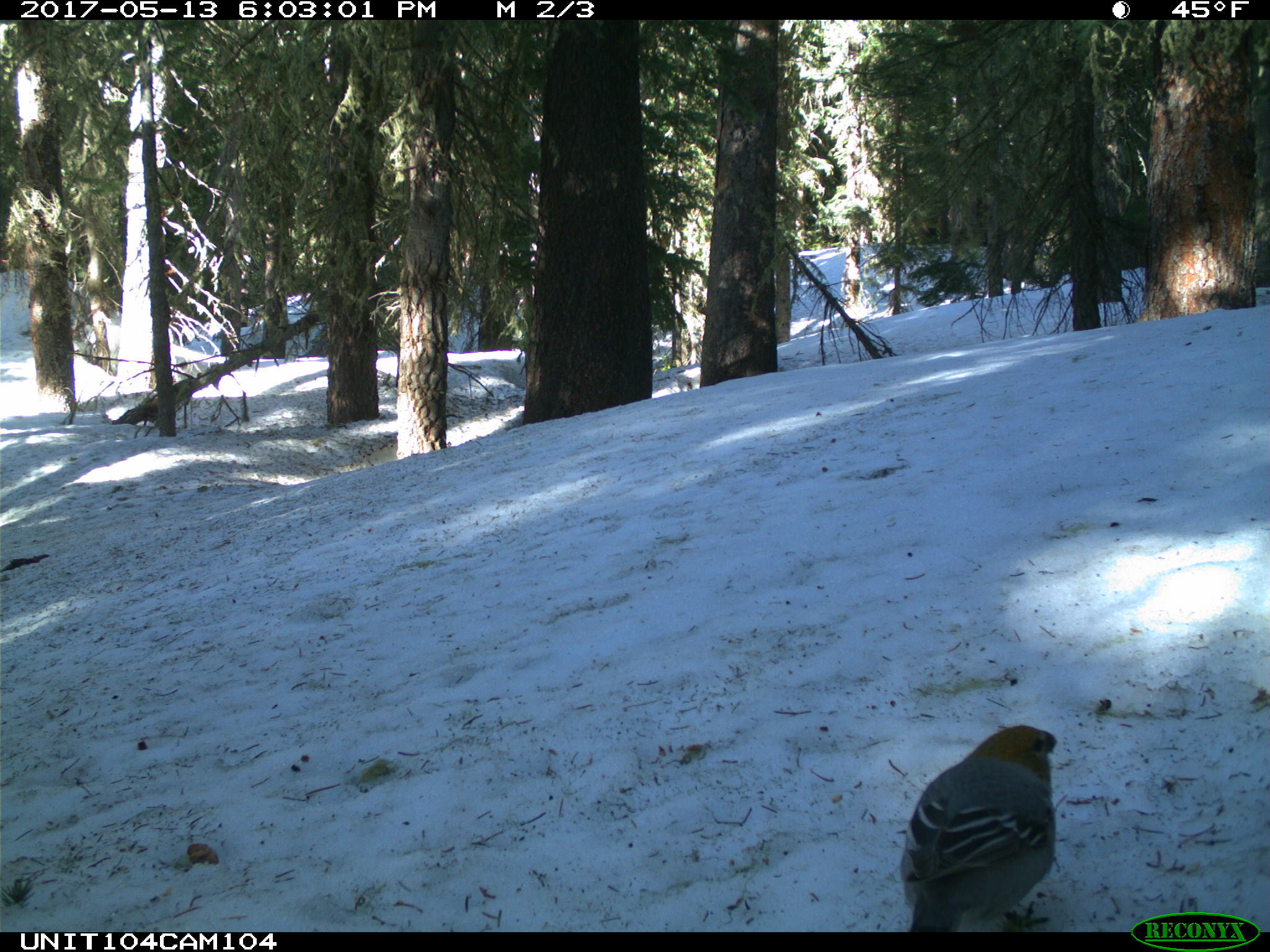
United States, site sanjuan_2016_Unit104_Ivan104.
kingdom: Animalia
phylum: Chordata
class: Aves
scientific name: Aves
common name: birds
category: unidentified bird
Unidentified bird (birds) (Aves).